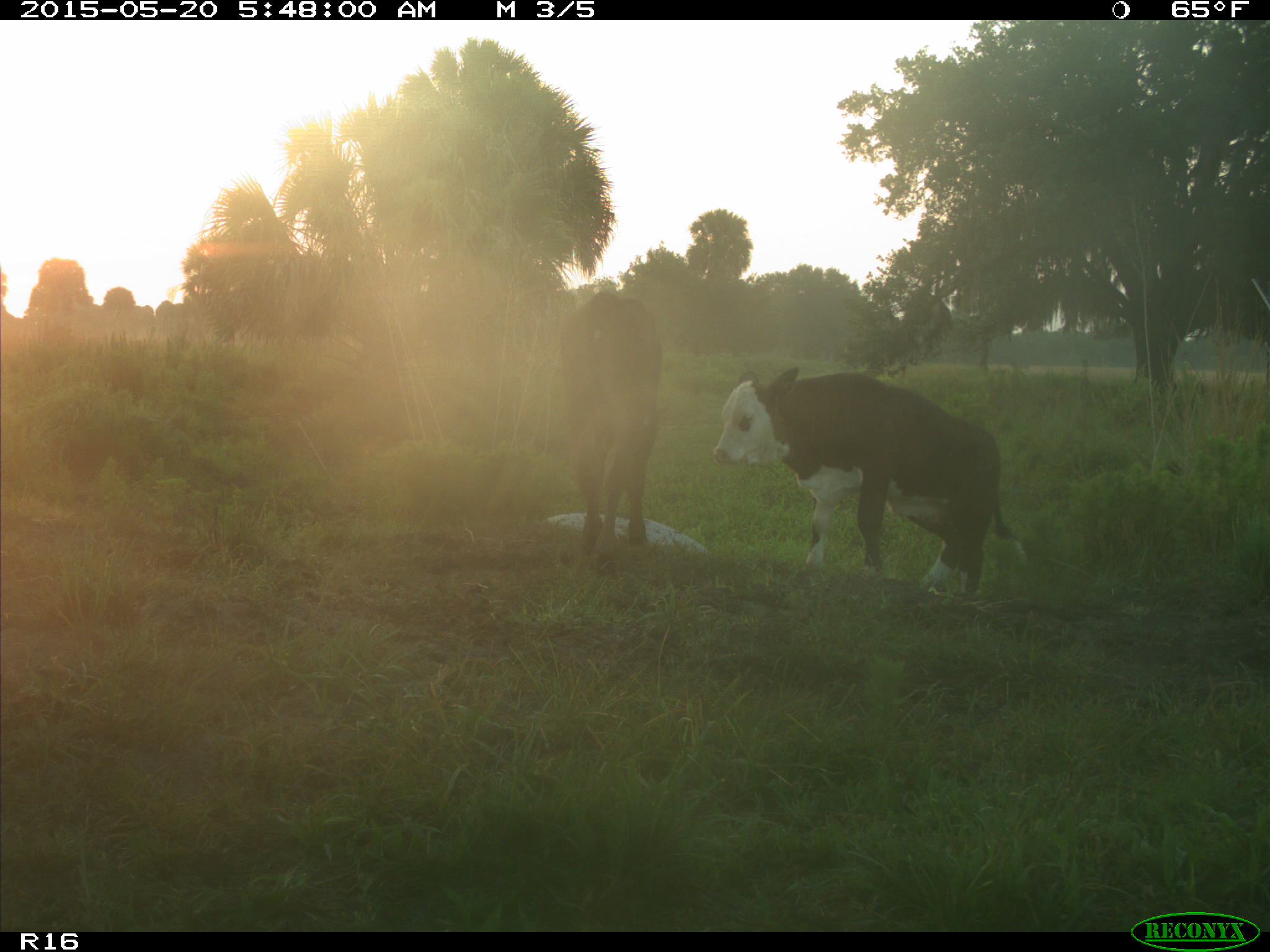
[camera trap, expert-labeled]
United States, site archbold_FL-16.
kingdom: Animalia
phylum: Chordata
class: Mammalia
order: Artiodactyla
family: Bovidae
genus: Bos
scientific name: Bos taurus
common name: domestic cow